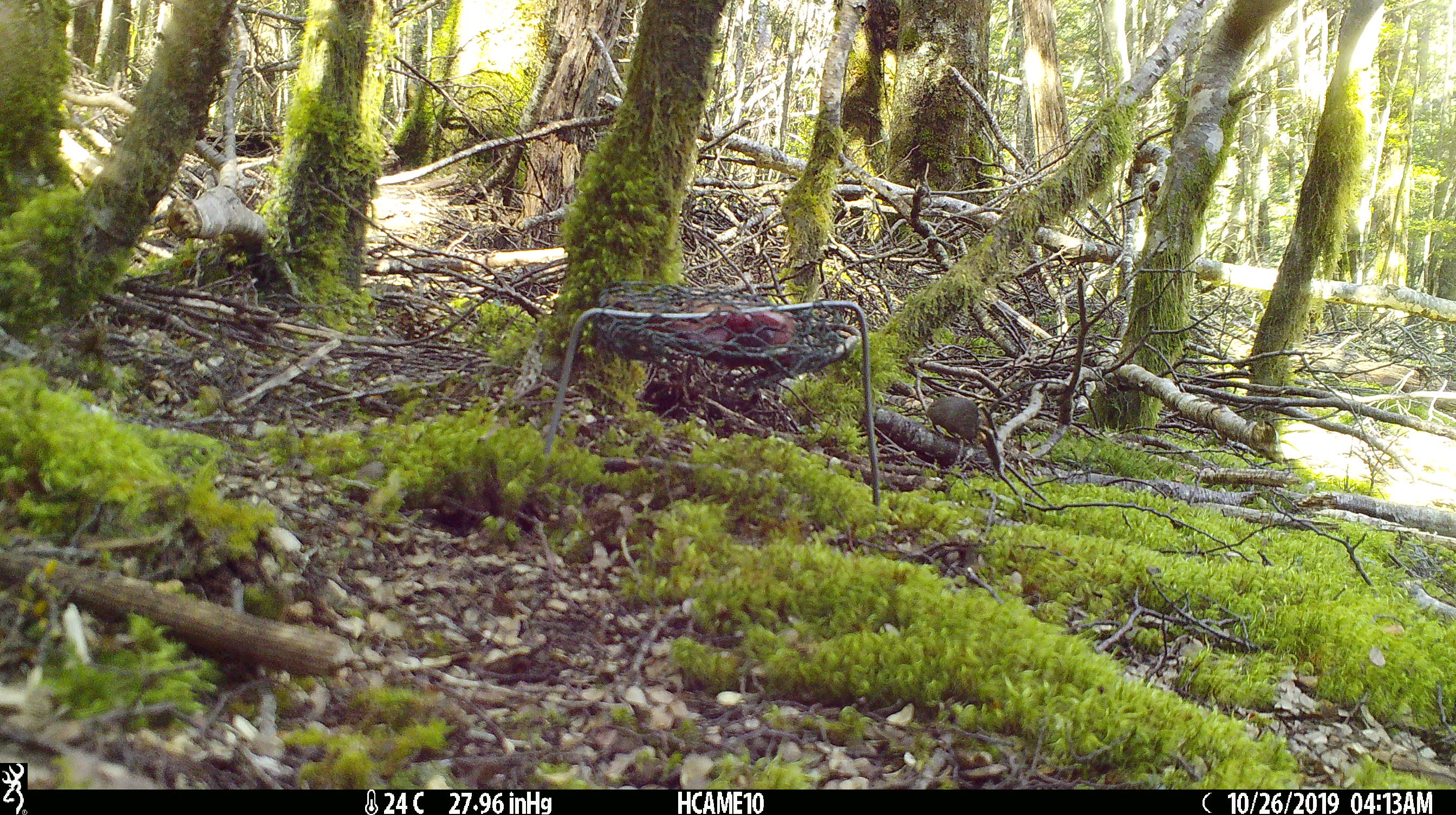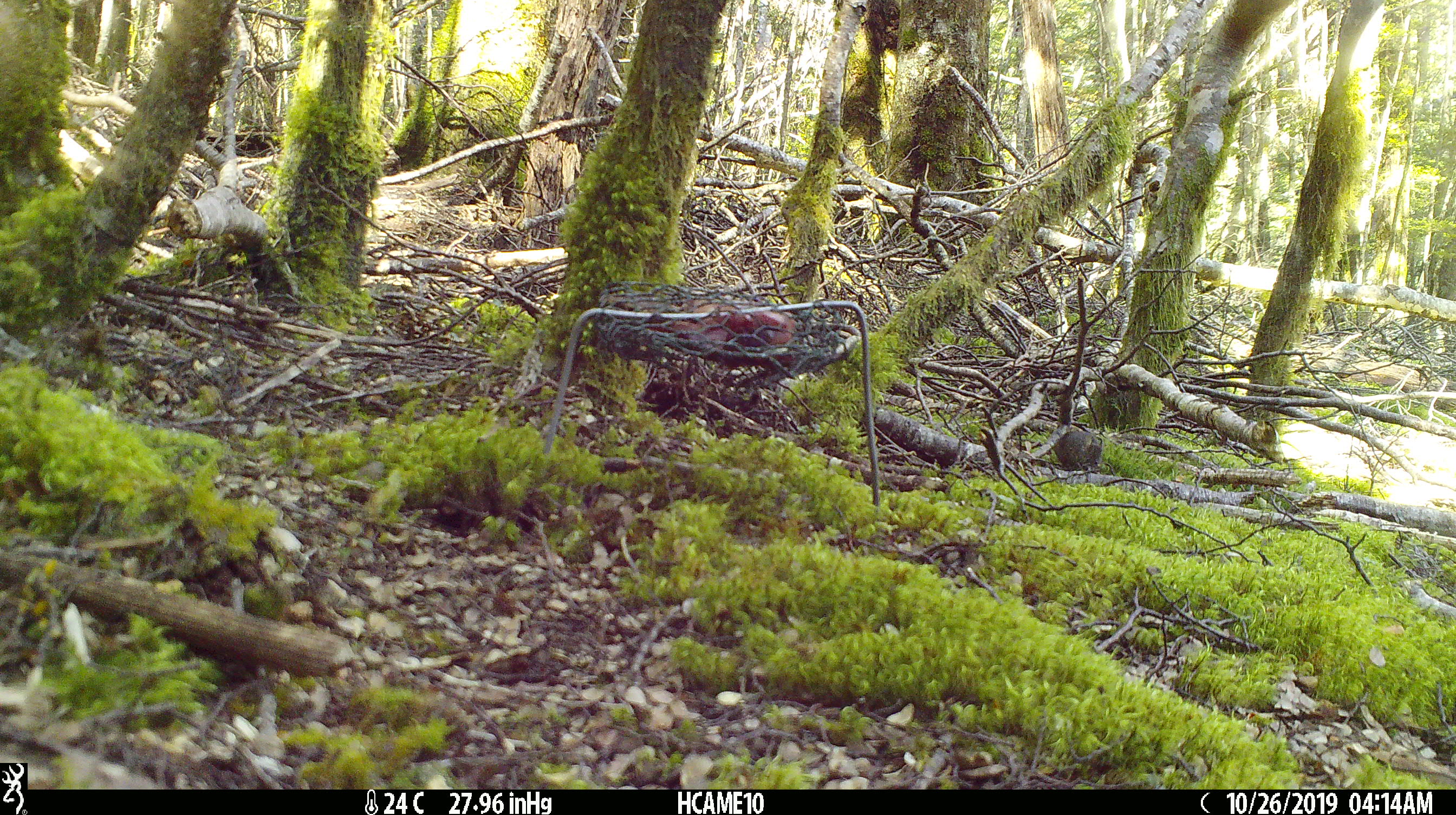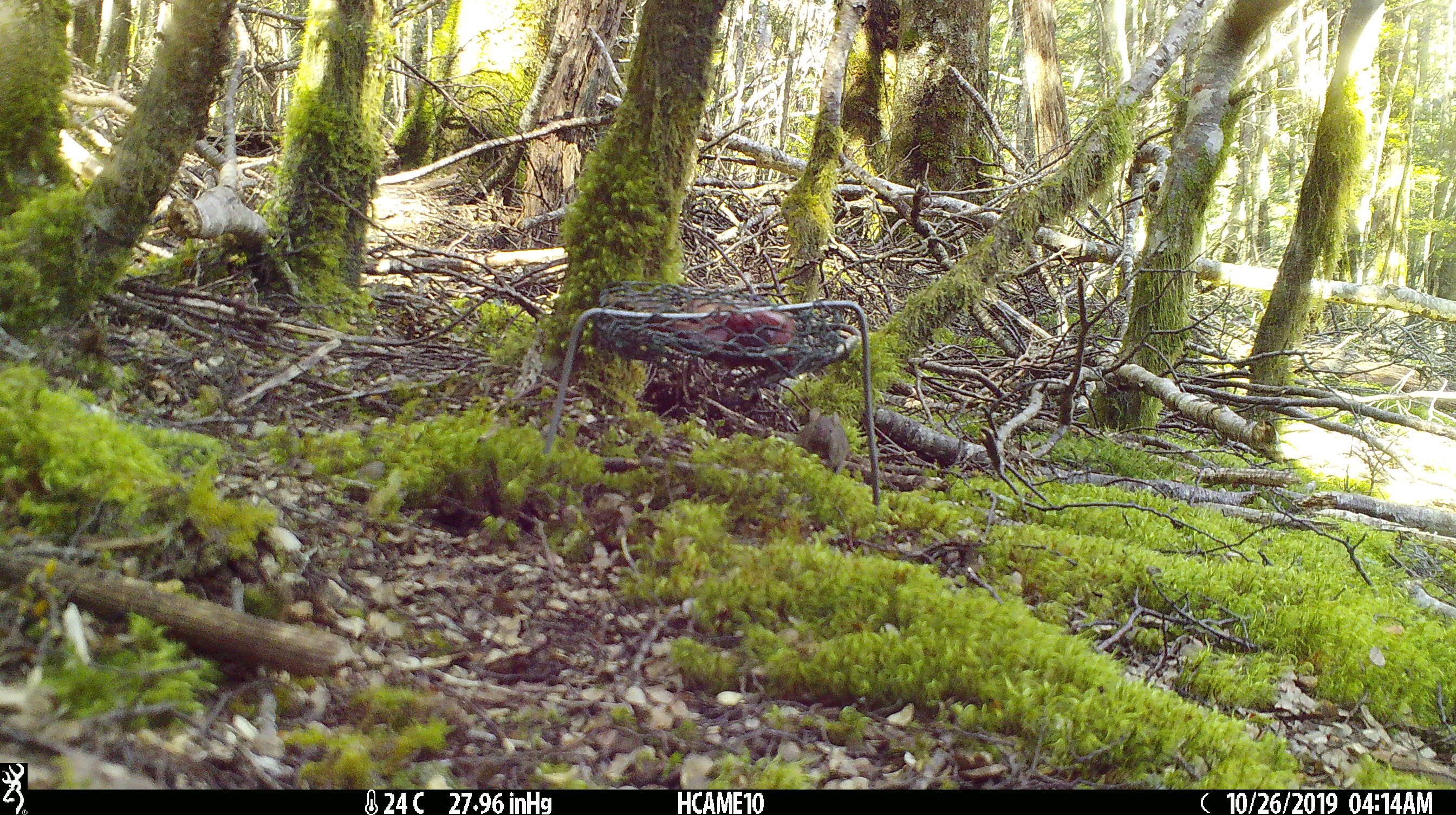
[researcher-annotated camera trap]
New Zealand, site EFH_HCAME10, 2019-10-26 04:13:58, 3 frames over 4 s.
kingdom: Animalia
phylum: Chordata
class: Mammalia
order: Rodentia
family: Muridae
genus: Mus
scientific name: Mus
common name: mouse